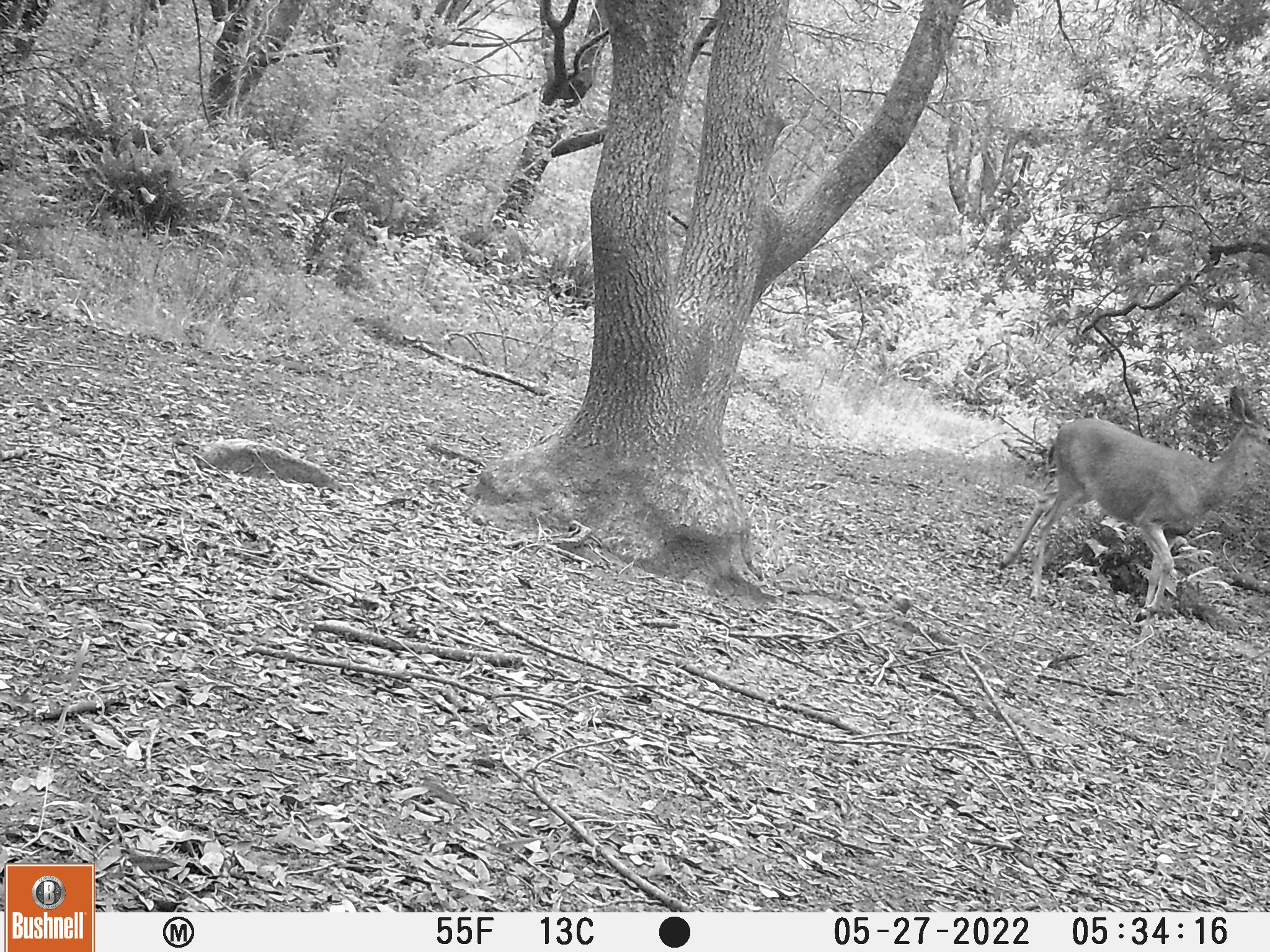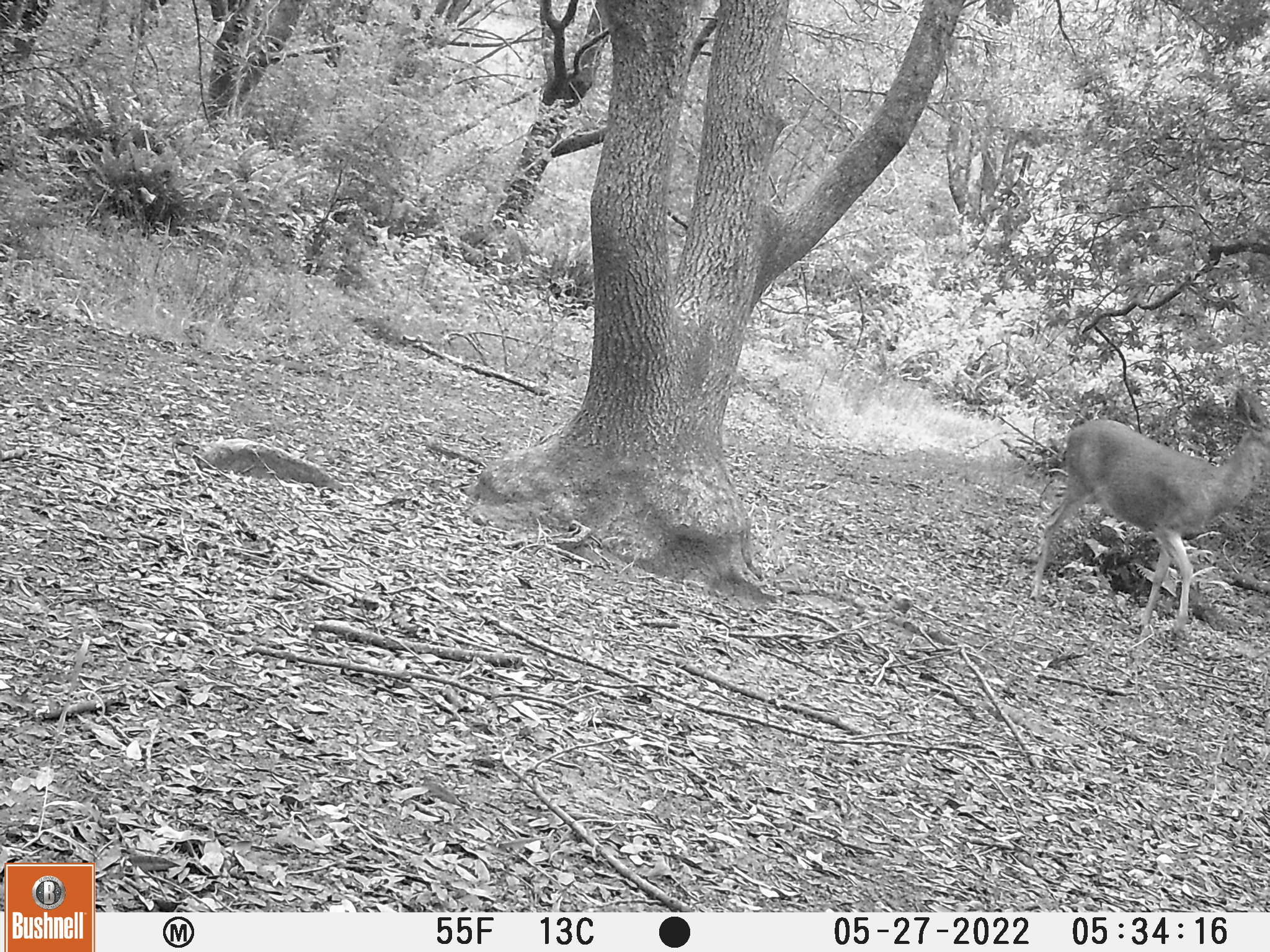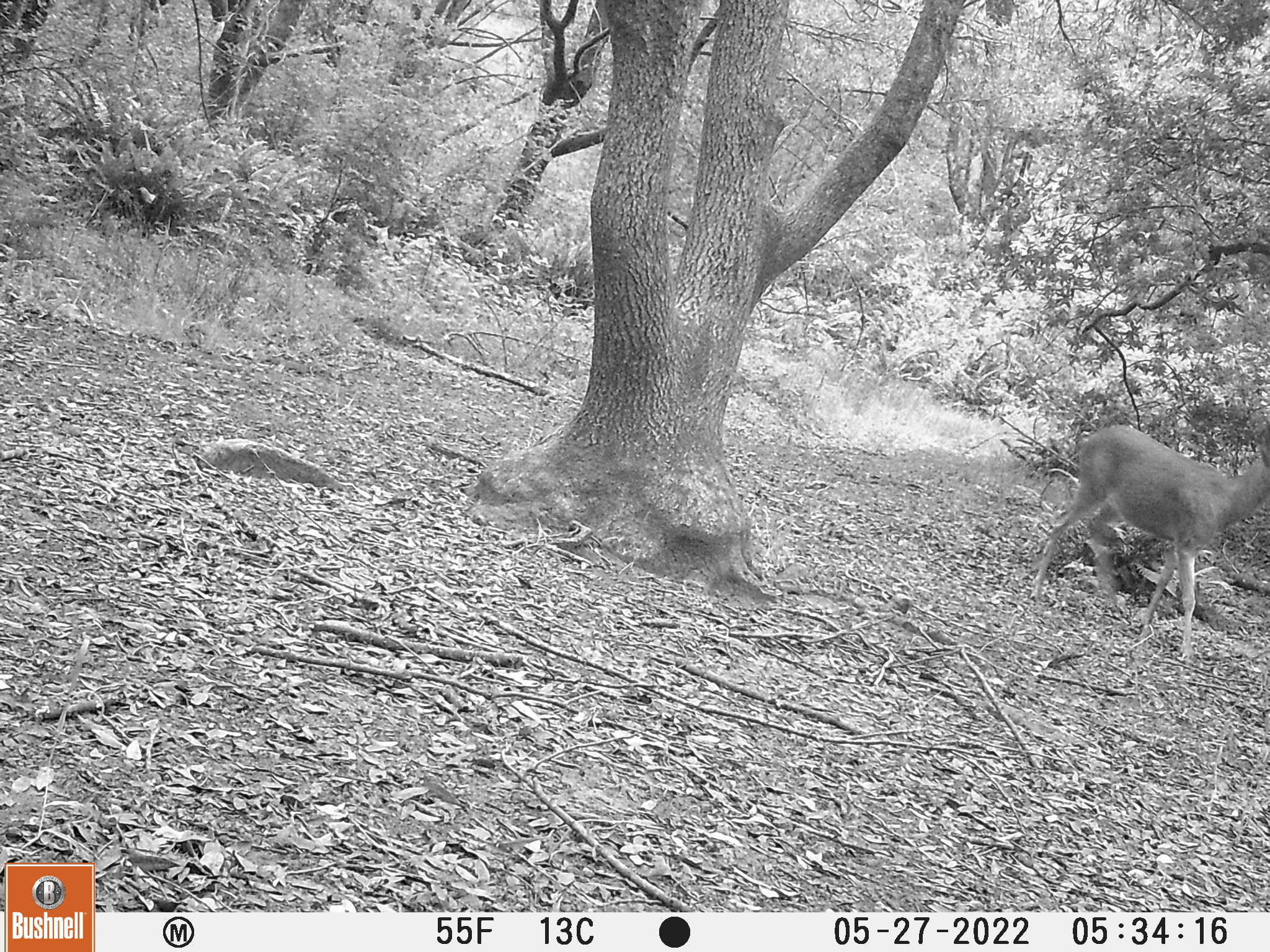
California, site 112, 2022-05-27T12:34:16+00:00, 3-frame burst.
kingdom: Animalia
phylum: Chordata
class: Mammalia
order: Artiodactyla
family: Cervidae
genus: Odocoileus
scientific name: Odocoileus hemionus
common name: mule deer